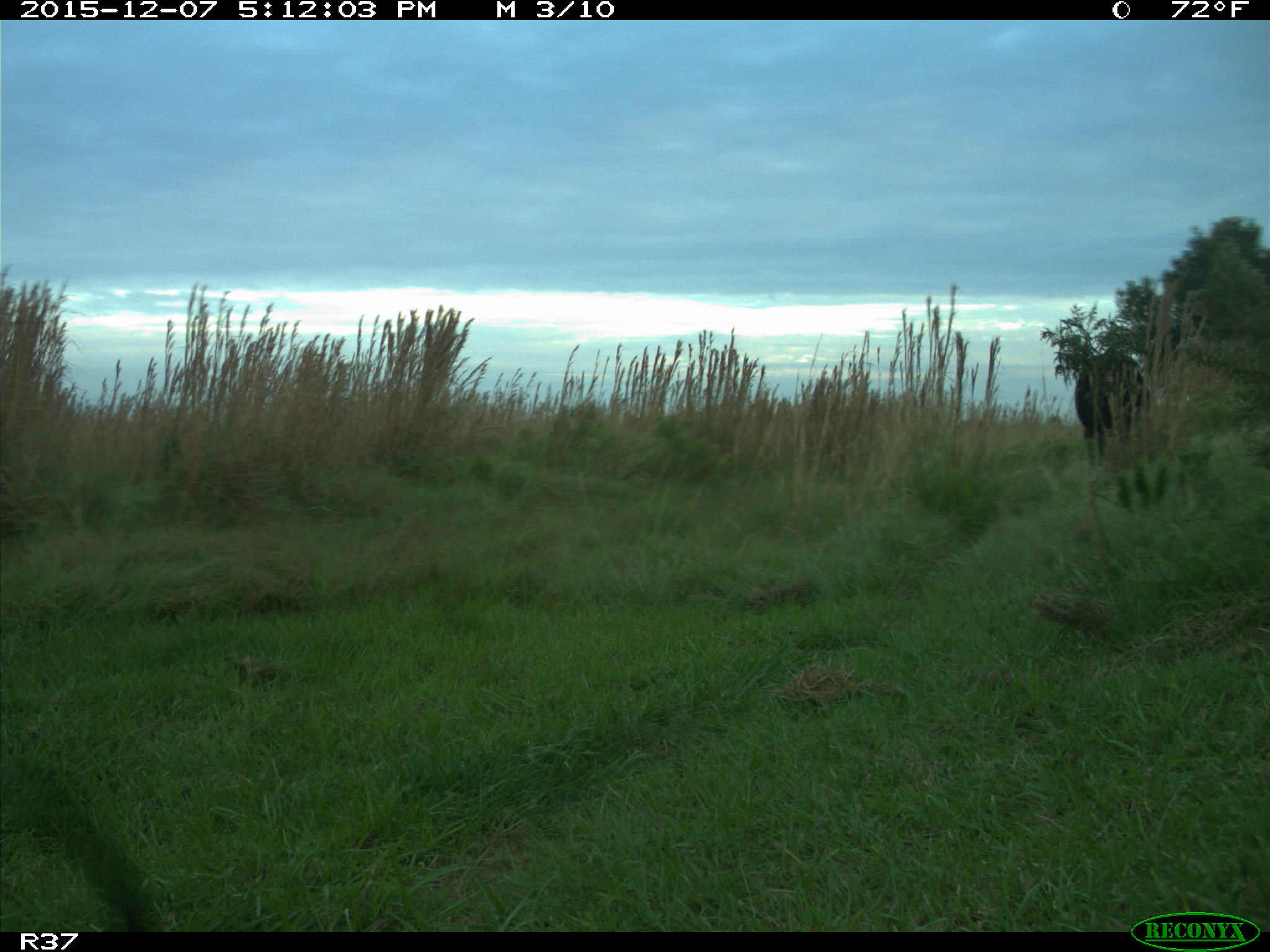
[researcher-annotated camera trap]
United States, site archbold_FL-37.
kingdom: Animalia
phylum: Chordata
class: Mammalia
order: Artiodactyla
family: Bovidae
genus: Bos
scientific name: Bos taurus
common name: domestic cow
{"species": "Bos taurus (domestic cow)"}